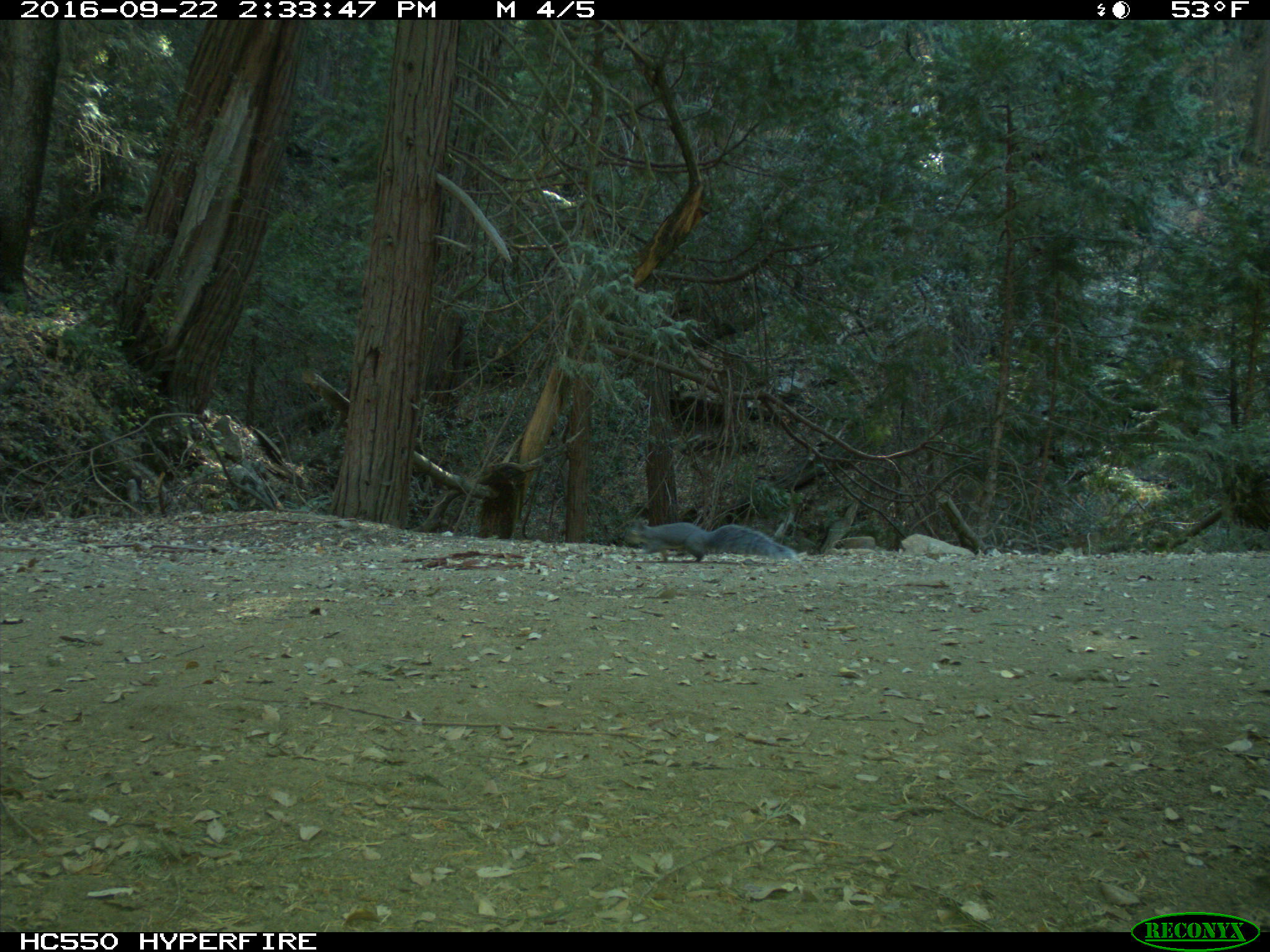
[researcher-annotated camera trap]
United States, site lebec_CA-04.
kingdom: Animalia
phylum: Chordata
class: Mammalia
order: Rodentia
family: Sciuridae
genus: Sciurus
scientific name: Sciurus carolinensis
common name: eastern gray squirrel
Sciurus carolinensis (eastern gray squirrel).